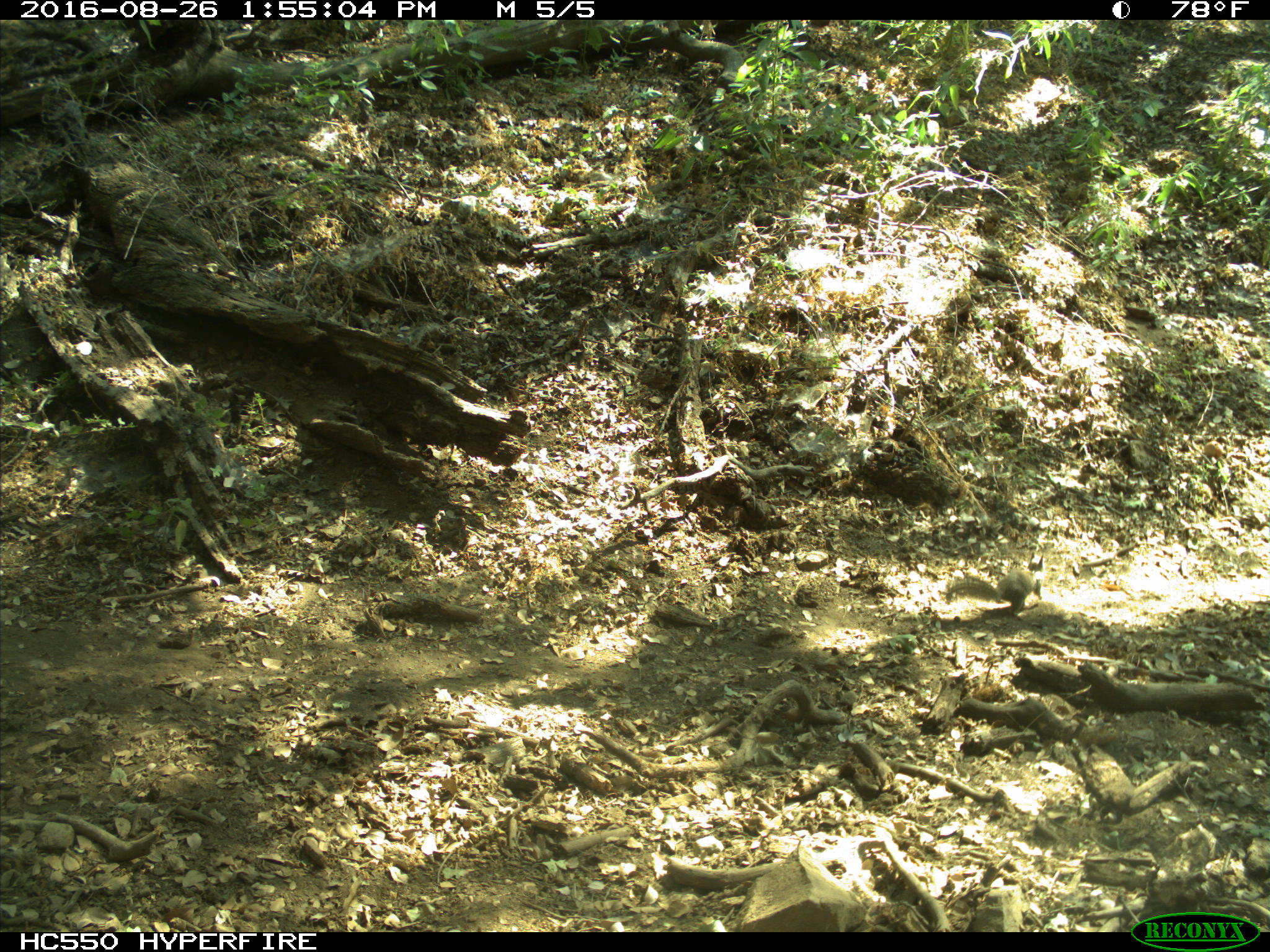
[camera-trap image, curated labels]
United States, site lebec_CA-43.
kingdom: Animalia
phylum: Chordata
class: Mammalia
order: Rodentia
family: Sciuridae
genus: Otospermophilus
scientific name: Otospermophilus beecheyi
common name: california ground squirrel